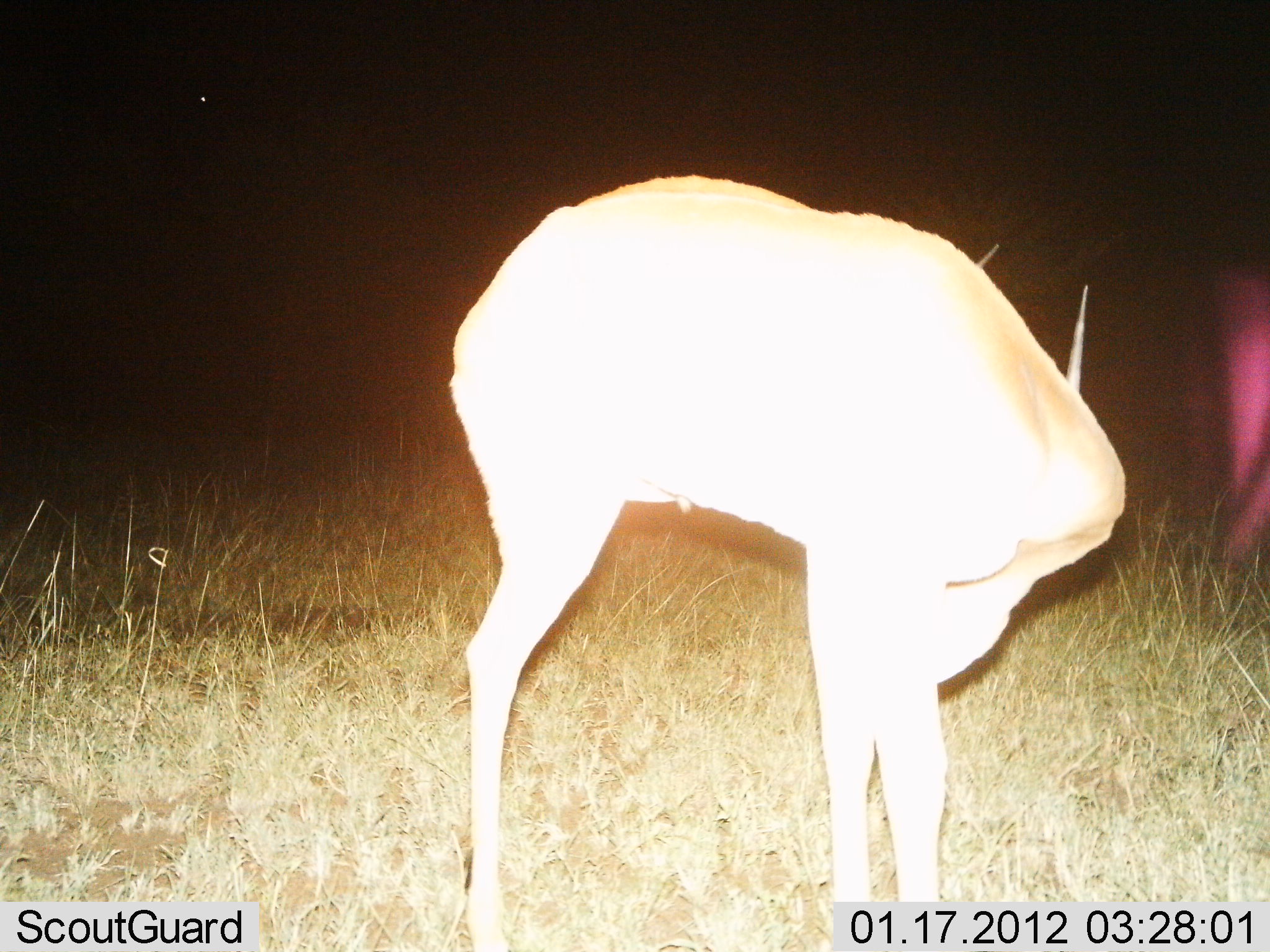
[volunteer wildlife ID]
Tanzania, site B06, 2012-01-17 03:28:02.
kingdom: Animalia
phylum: Chordata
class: Mammalia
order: Artiodactyla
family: Bovidae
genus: Nanger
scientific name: Nanger granti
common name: grant's gazelle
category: gazellegrants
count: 1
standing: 100%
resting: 0%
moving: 0%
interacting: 0%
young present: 0%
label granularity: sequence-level